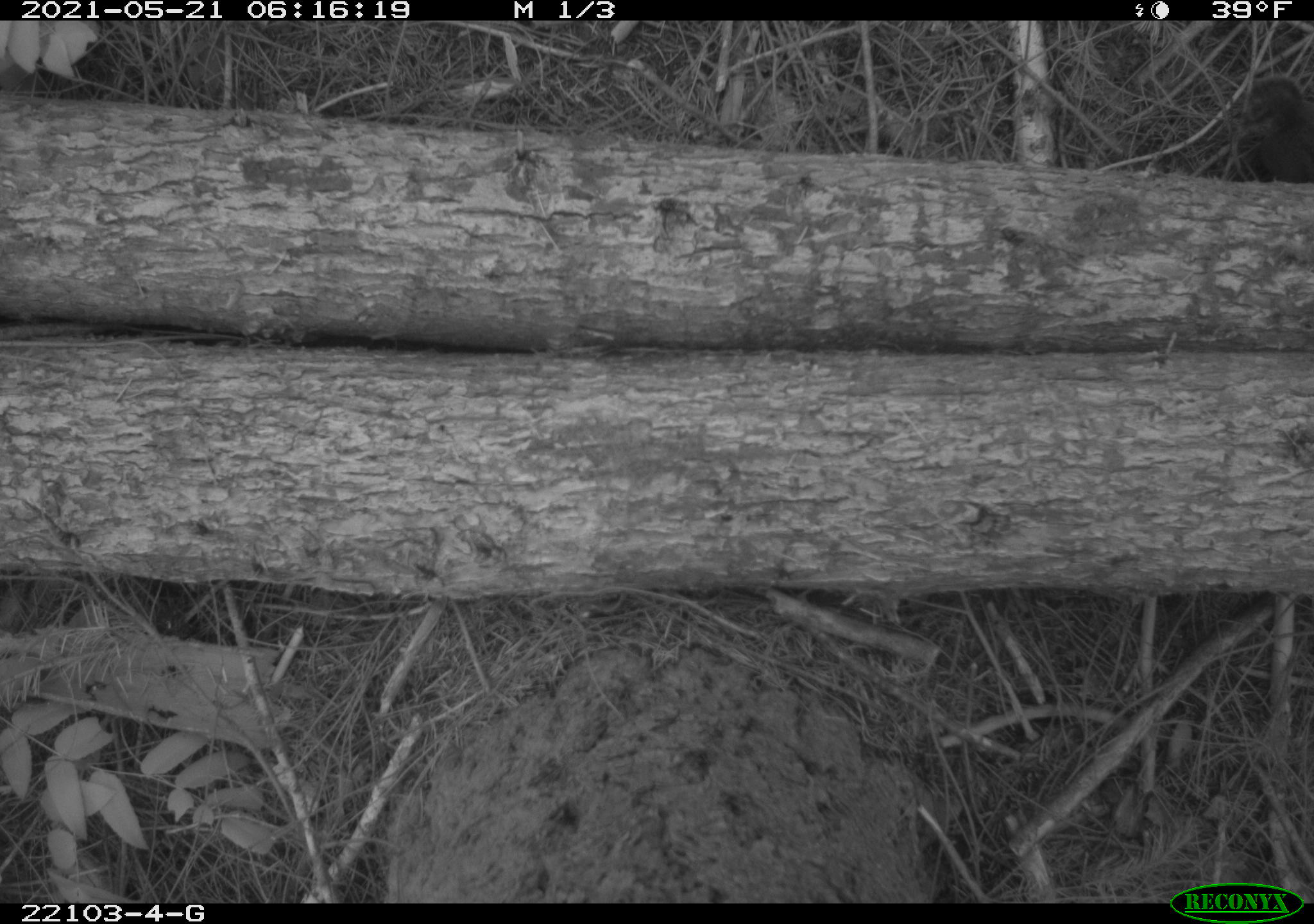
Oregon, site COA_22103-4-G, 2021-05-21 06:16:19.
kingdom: Animalia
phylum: Chordata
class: Mammalia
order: Rodentia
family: Sciuridae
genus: Tamiasciurus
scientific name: Tamiasciurus douglasii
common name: douglas squirrel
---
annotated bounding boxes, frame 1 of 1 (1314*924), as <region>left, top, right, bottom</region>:
douglas squirrel: <region>1203, 57, 1311, 211</region>